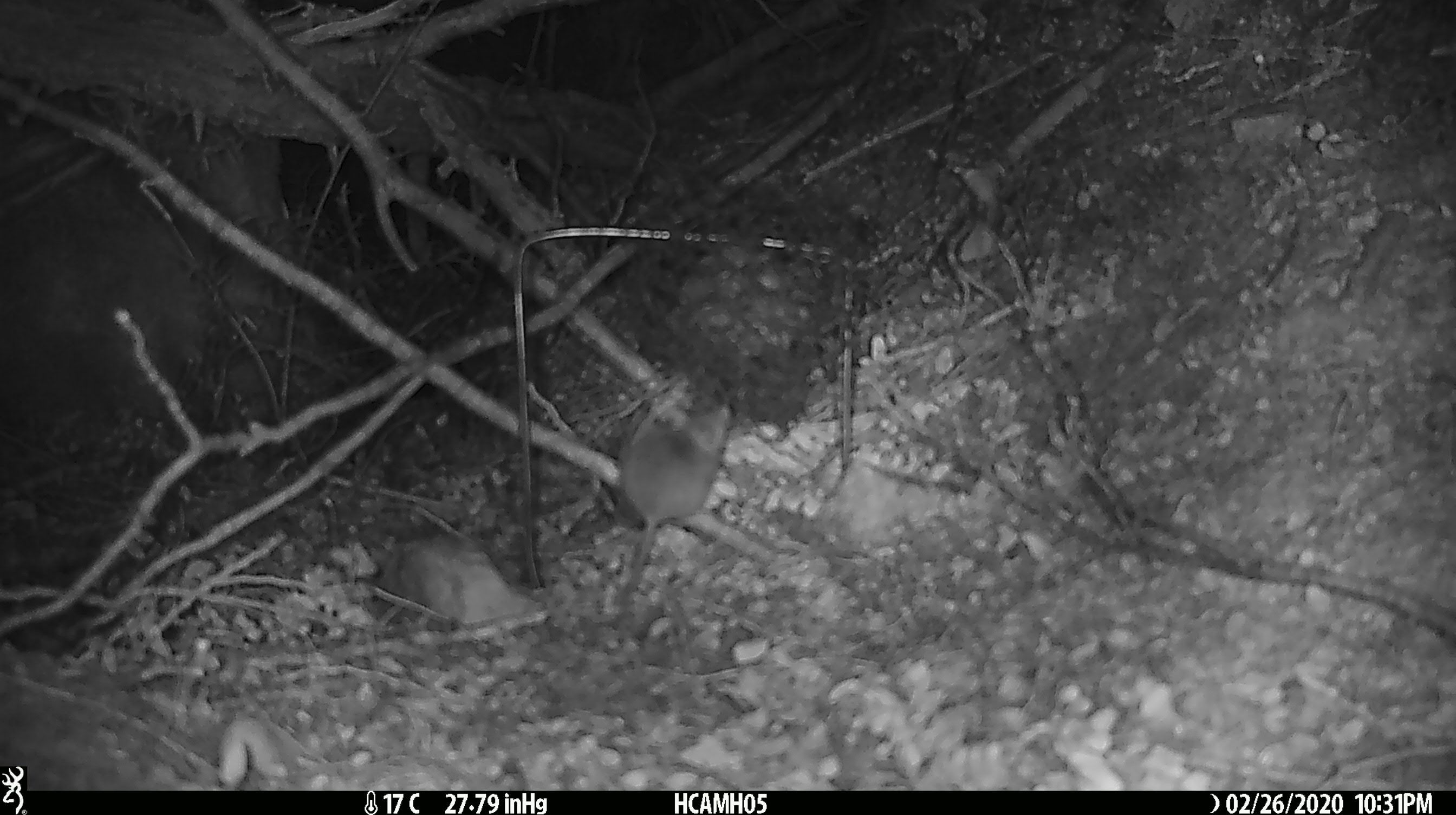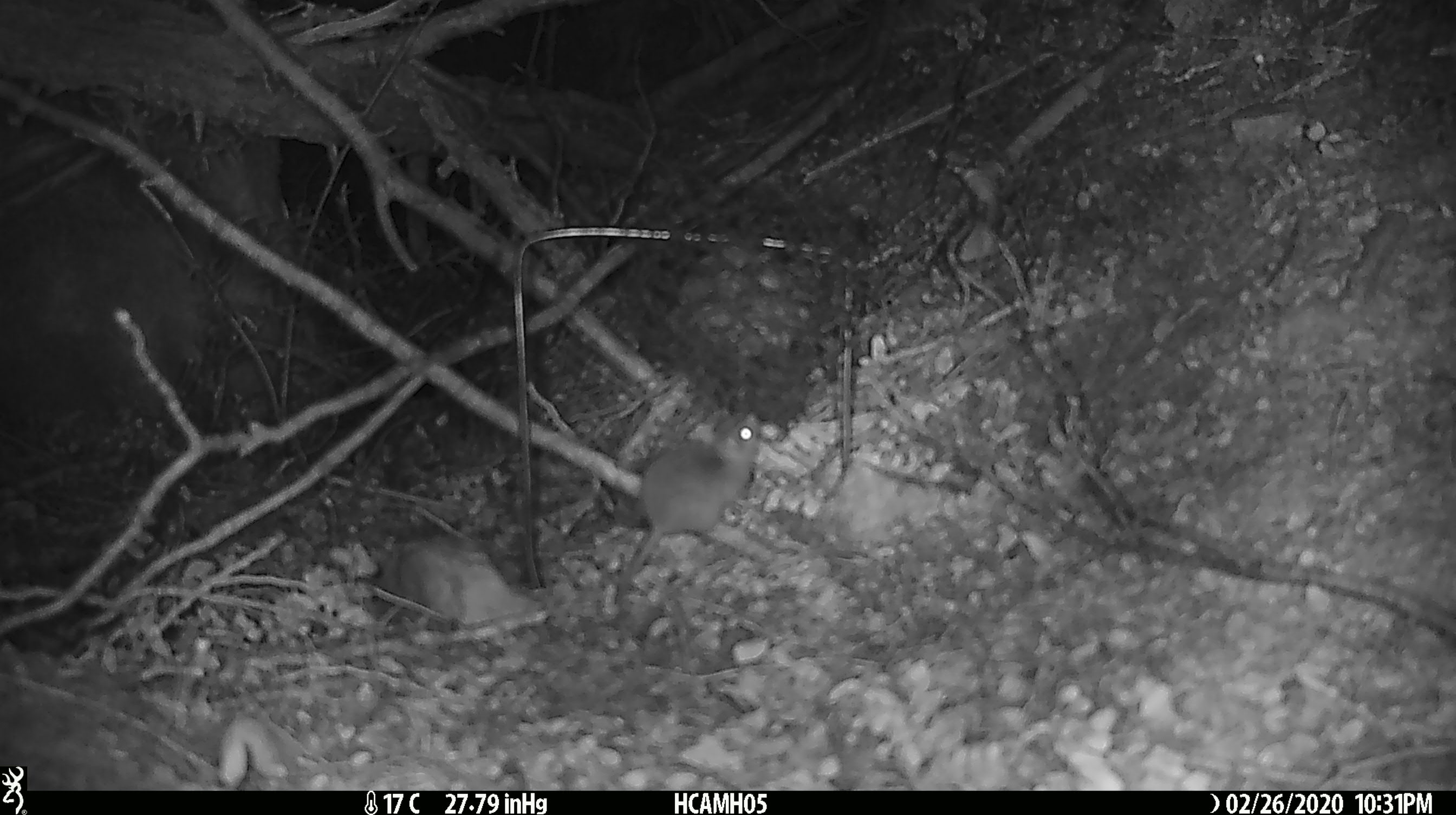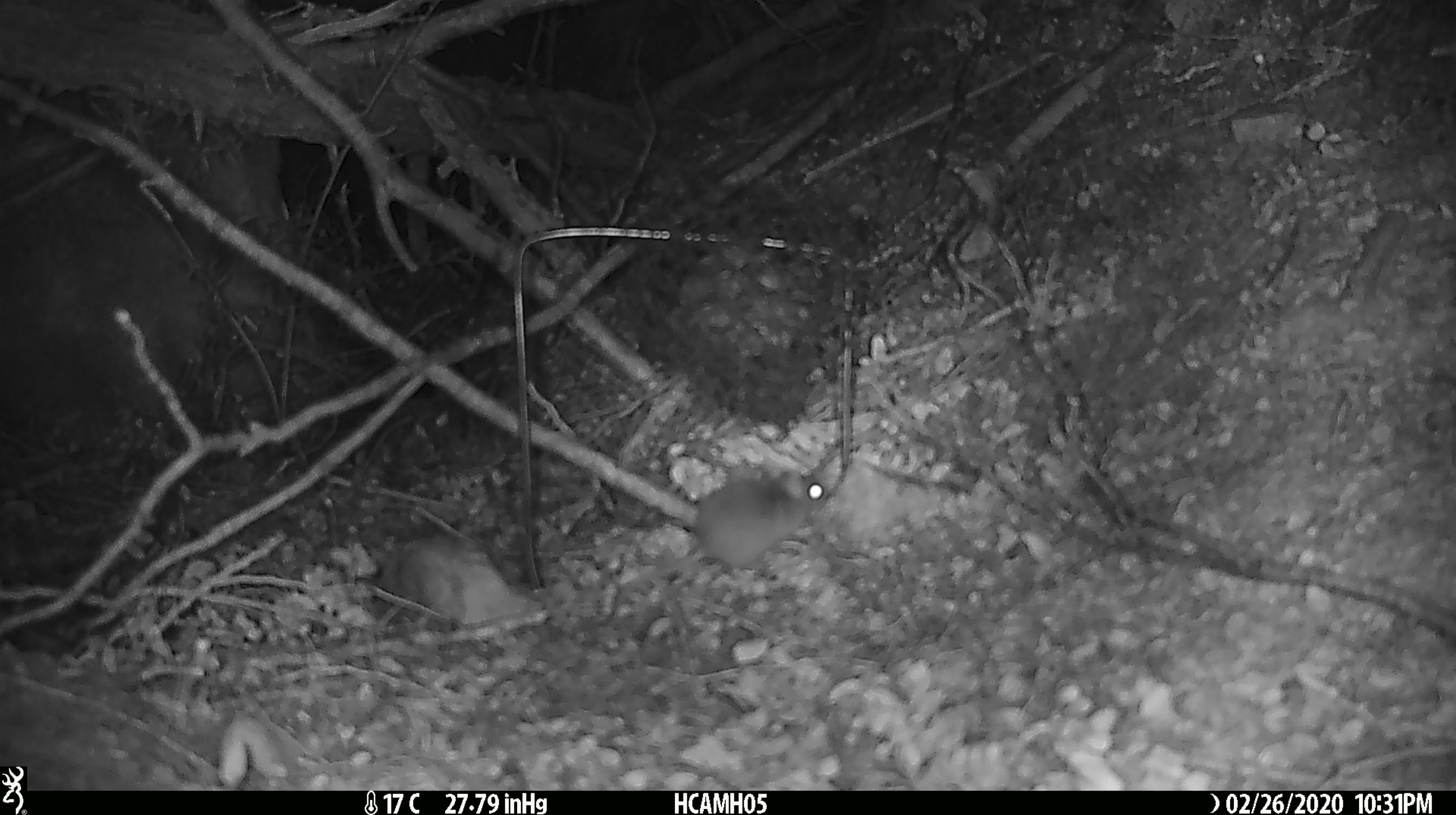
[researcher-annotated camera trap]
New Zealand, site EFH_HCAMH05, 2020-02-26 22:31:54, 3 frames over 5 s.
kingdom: Animalia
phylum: Chordata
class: Mammalia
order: Rodentia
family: Muridae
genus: Mus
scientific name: Mus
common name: mouse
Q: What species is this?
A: Mouse (Mus).